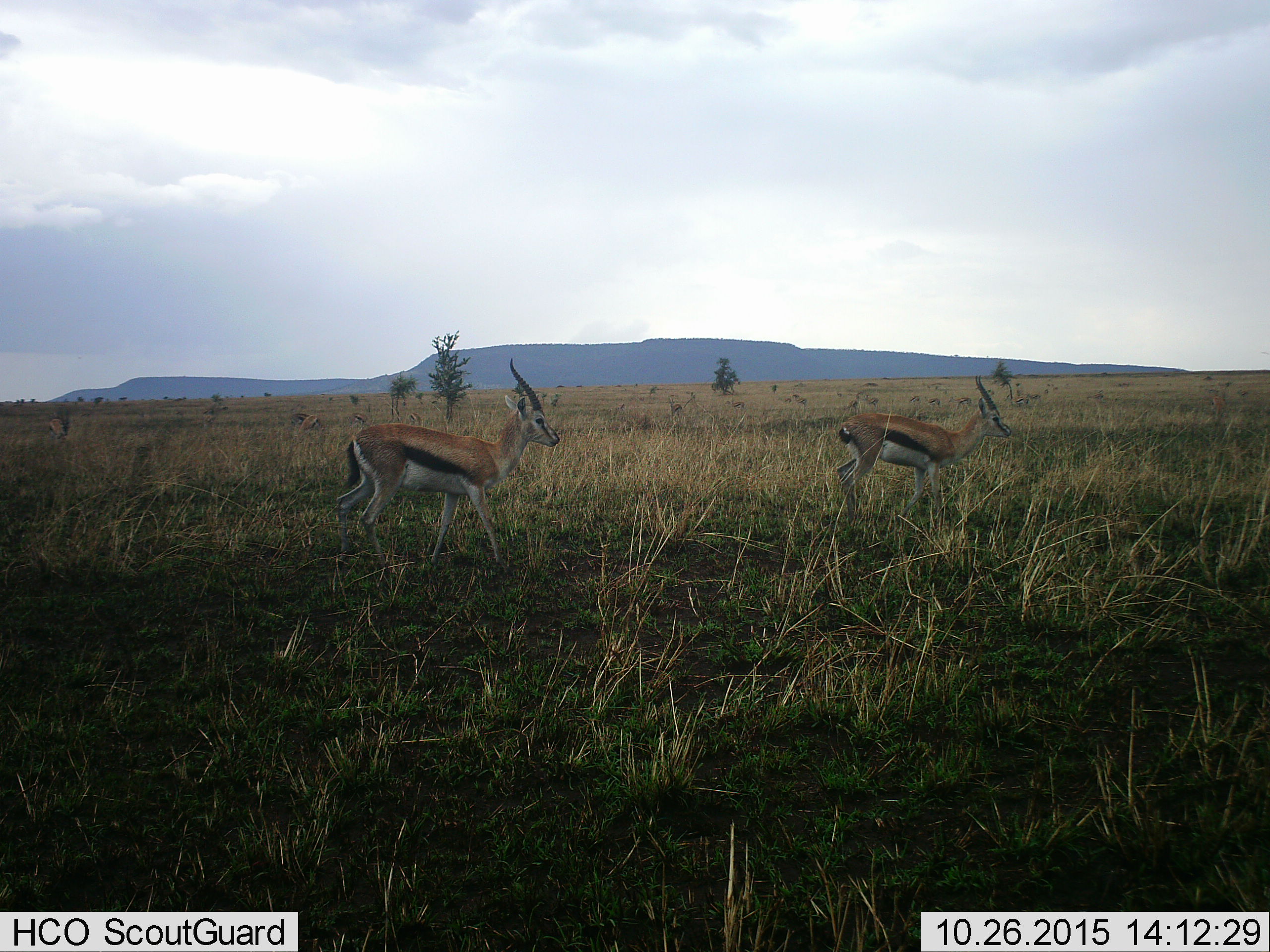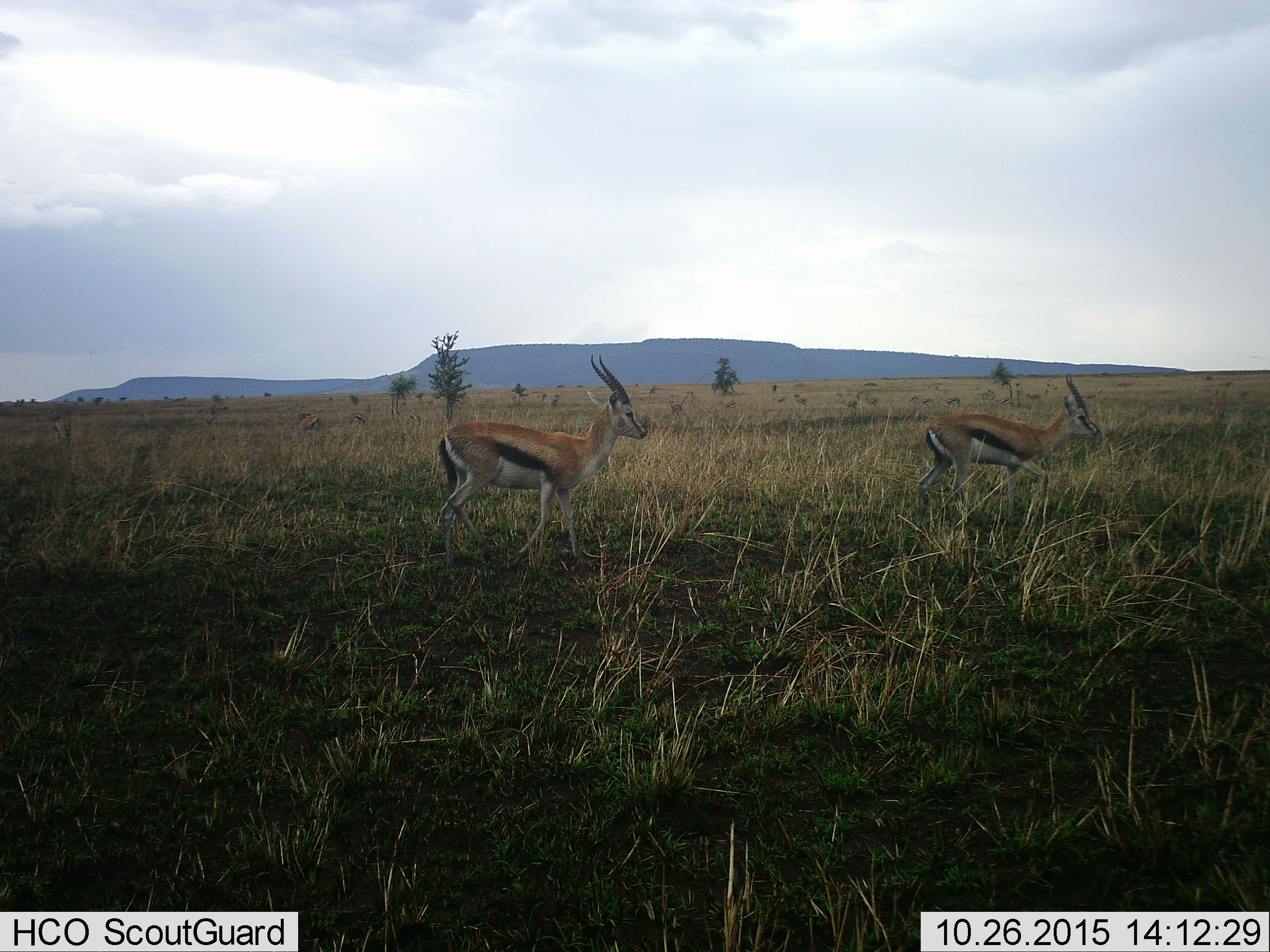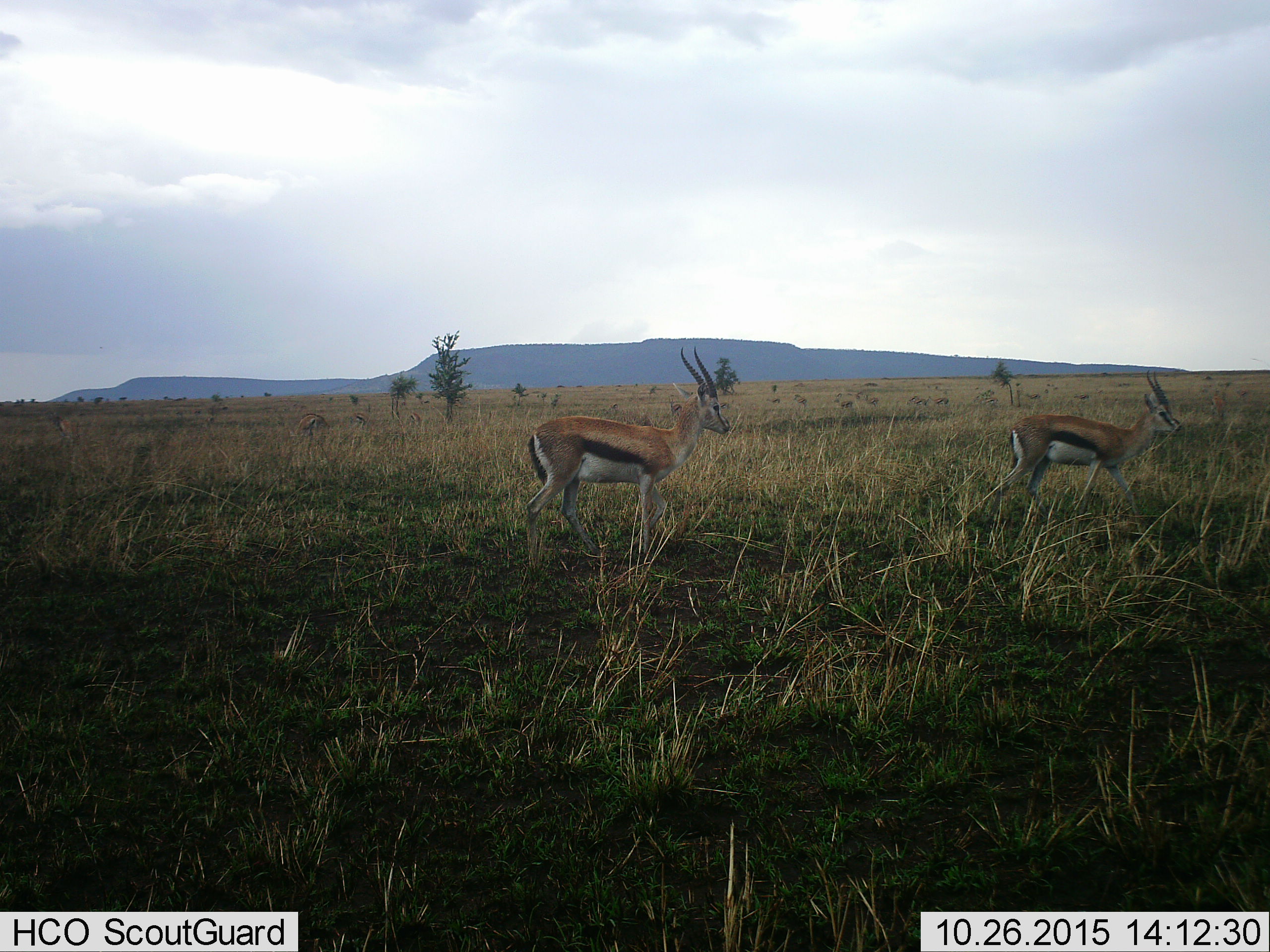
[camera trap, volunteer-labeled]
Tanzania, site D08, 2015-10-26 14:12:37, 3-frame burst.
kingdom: Animalia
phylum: Chordata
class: Mammalia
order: Artiodactyla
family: Bovidae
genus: Eudorcas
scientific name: Eudorcas thomsonii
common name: thomson's gazelle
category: gazellethomsons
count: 11-50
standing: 39%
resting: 6%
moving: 100%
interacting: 11%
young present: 11%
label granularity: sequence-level